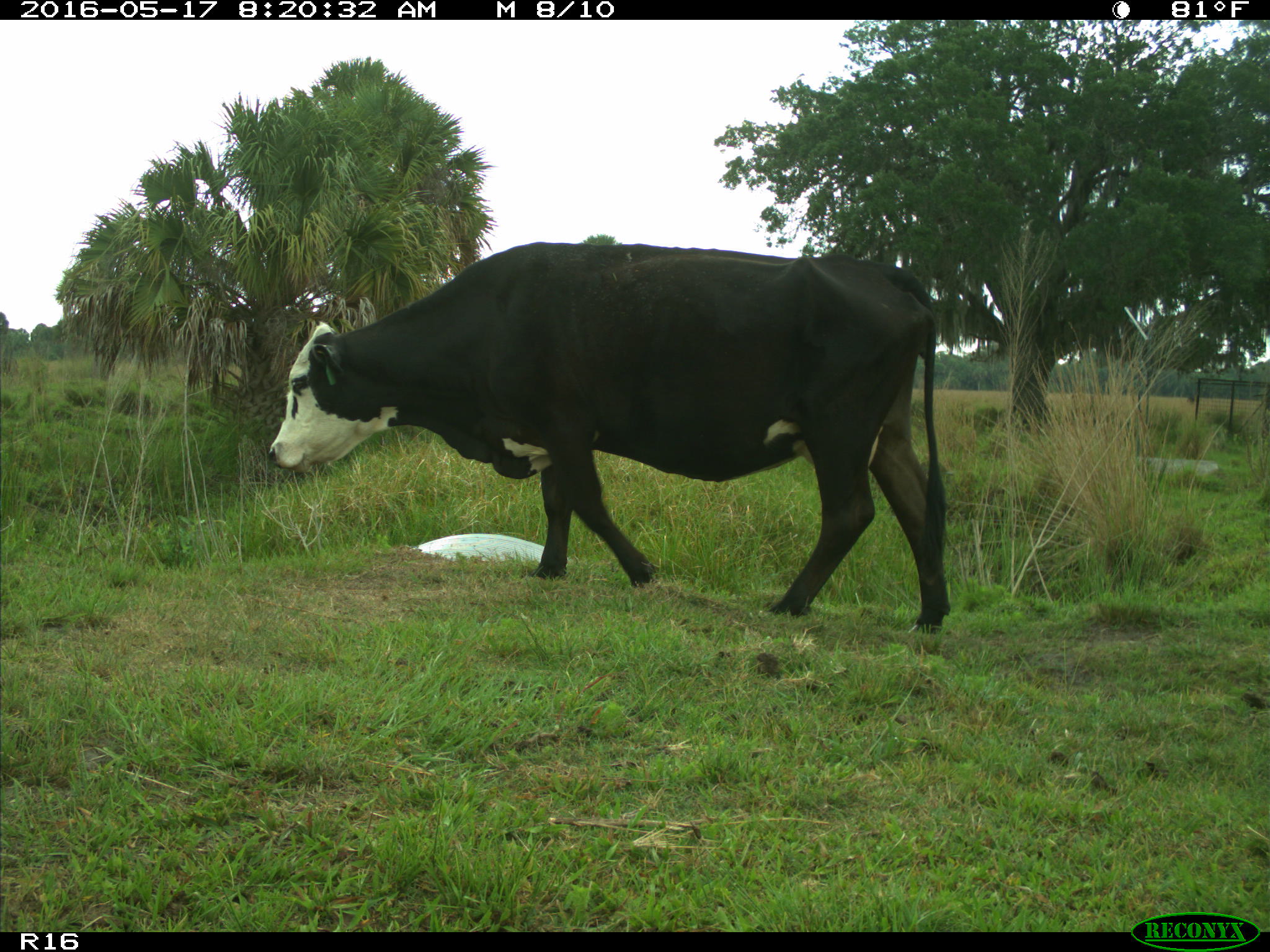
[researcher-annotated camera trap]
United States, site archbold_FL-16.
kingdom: Animalia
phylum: Chordata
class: Mammalia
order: Artiodactyla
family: Bovidae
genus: Bos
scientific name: Bos taurus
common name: domestic cow